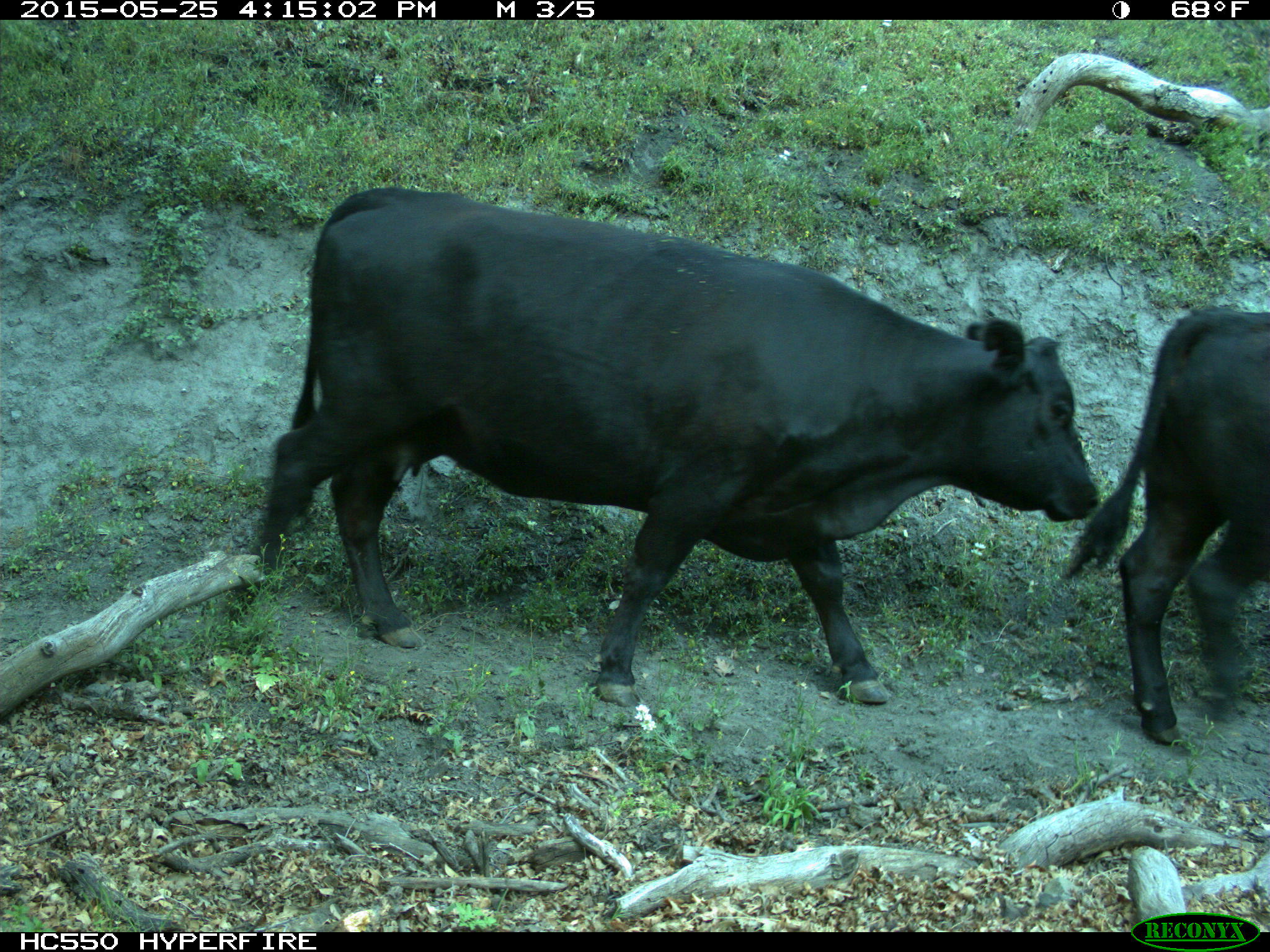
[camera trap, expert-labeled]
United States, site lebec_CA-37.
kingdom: Animalia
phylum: Chordata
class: Mammalia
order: Artiodactyla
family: Bovidae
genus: Bos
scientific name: Bos taurus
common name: domestic cow